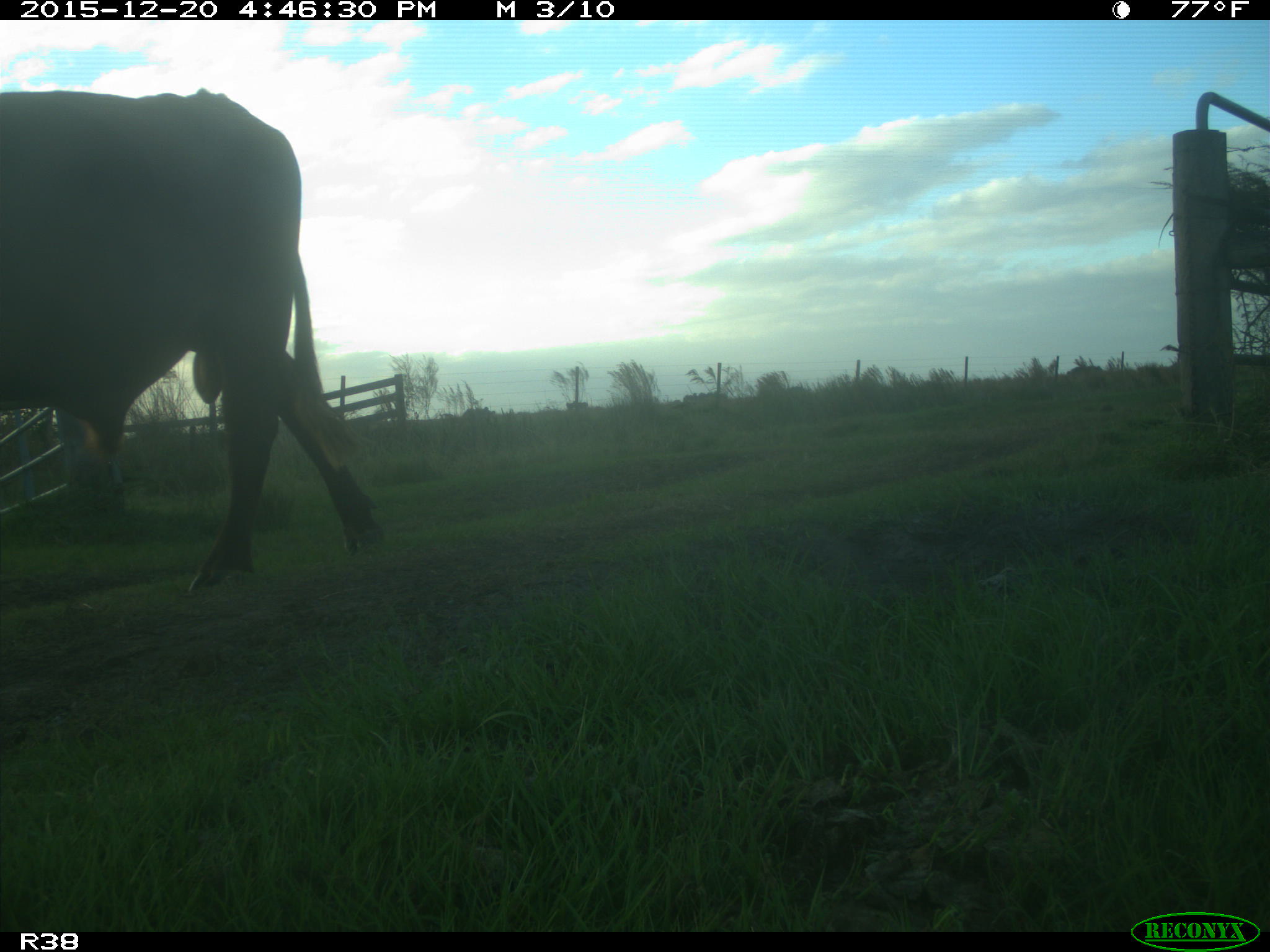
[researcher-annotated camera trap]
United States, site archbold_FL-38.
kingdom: Animalia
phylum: Chordata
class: Mammalia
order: Artiodactyla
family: Bovidae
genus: Bos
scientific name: Bos taurus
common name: domestic cow